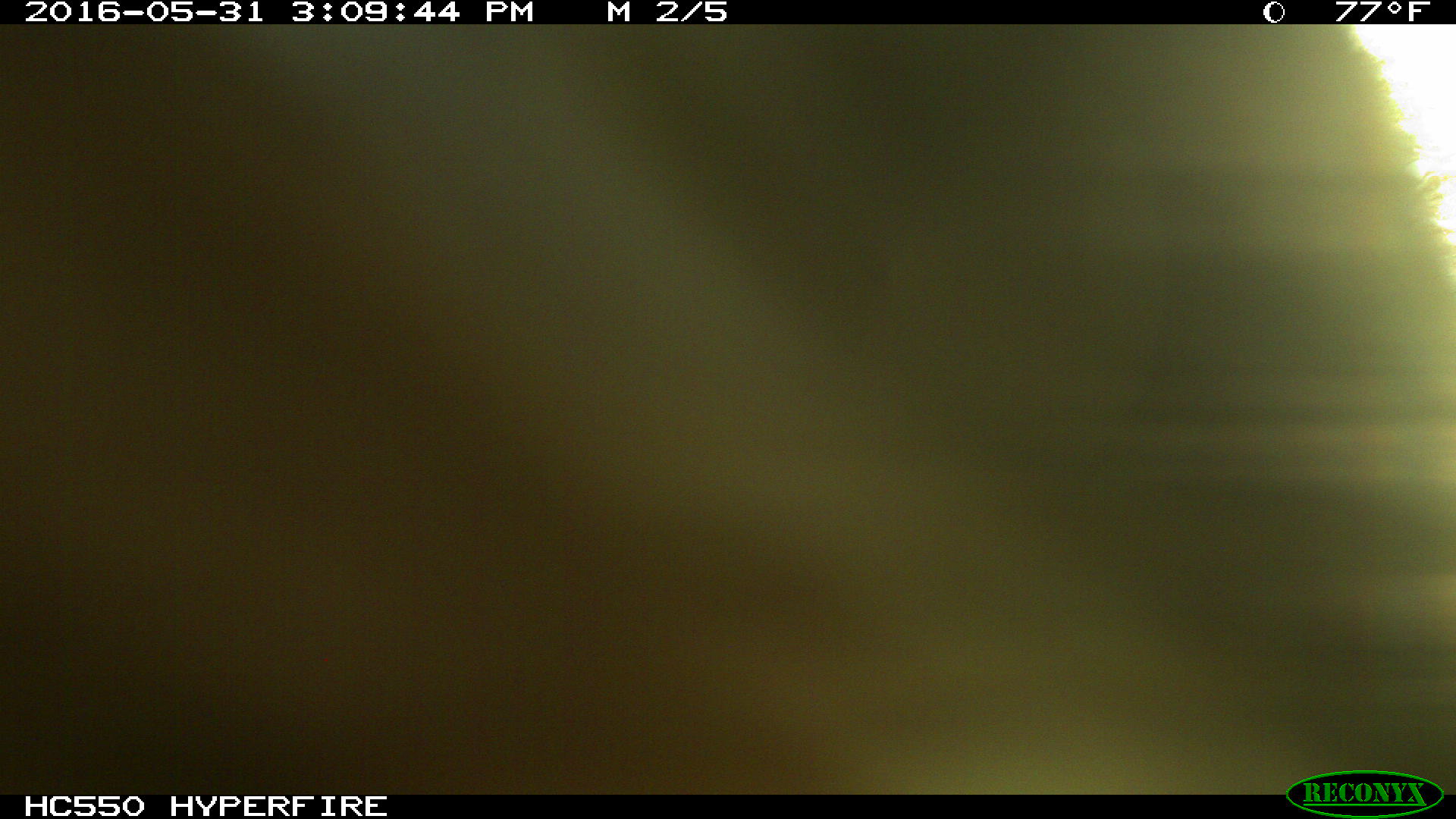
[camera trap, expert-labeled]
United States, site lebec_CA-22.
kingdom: Animalia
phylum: Chordata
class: Mammalia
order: Artiodactyla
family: Bovidae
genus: Bos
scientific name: Bos taurus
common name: domestic cow